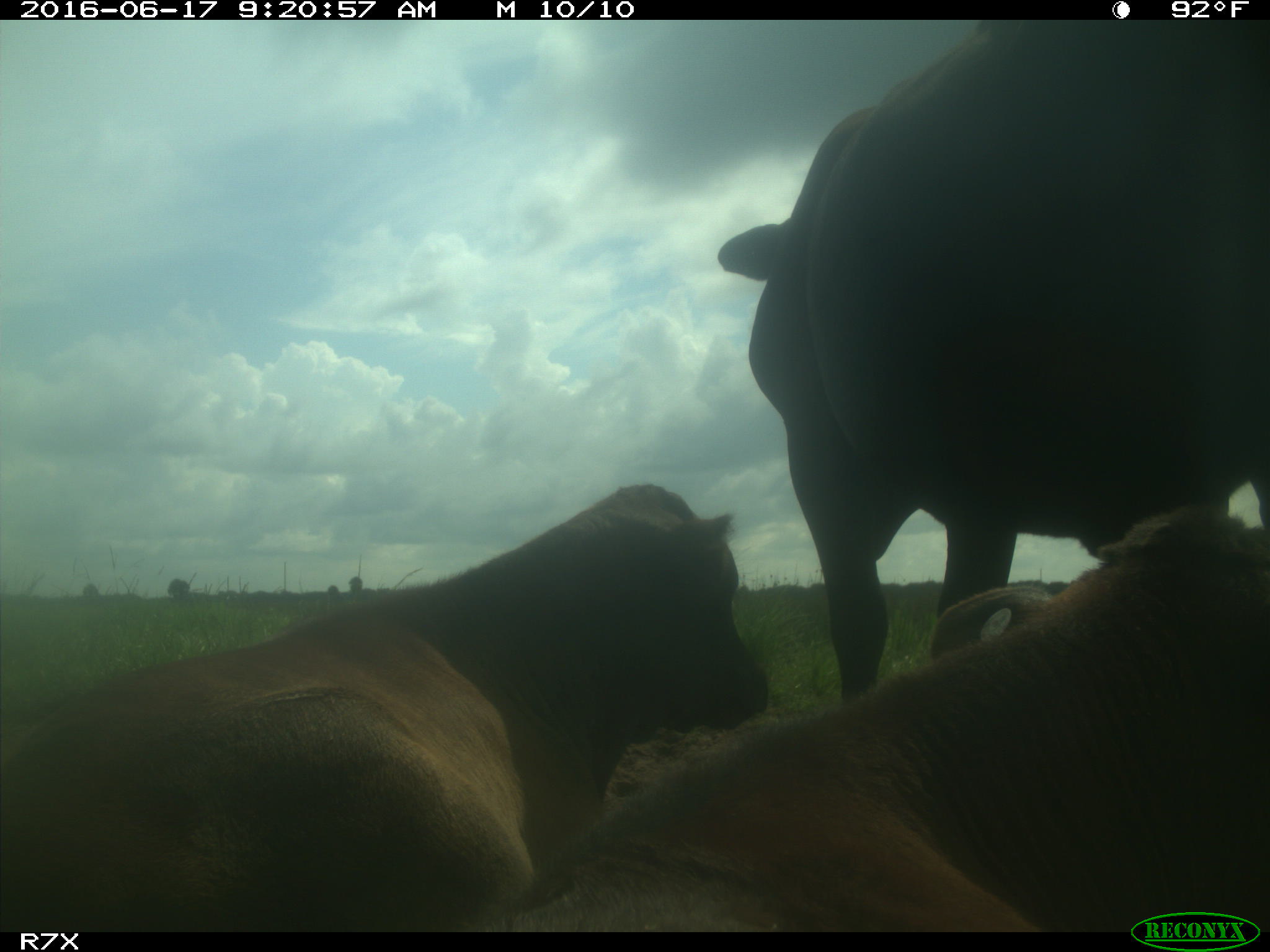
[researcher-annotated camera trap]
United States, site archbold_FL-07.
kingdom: Animalia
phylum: Chordata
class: Mammalia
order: Artiodactyla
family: Bovidae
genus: Bos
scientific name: Bos taurus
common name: domestic cow